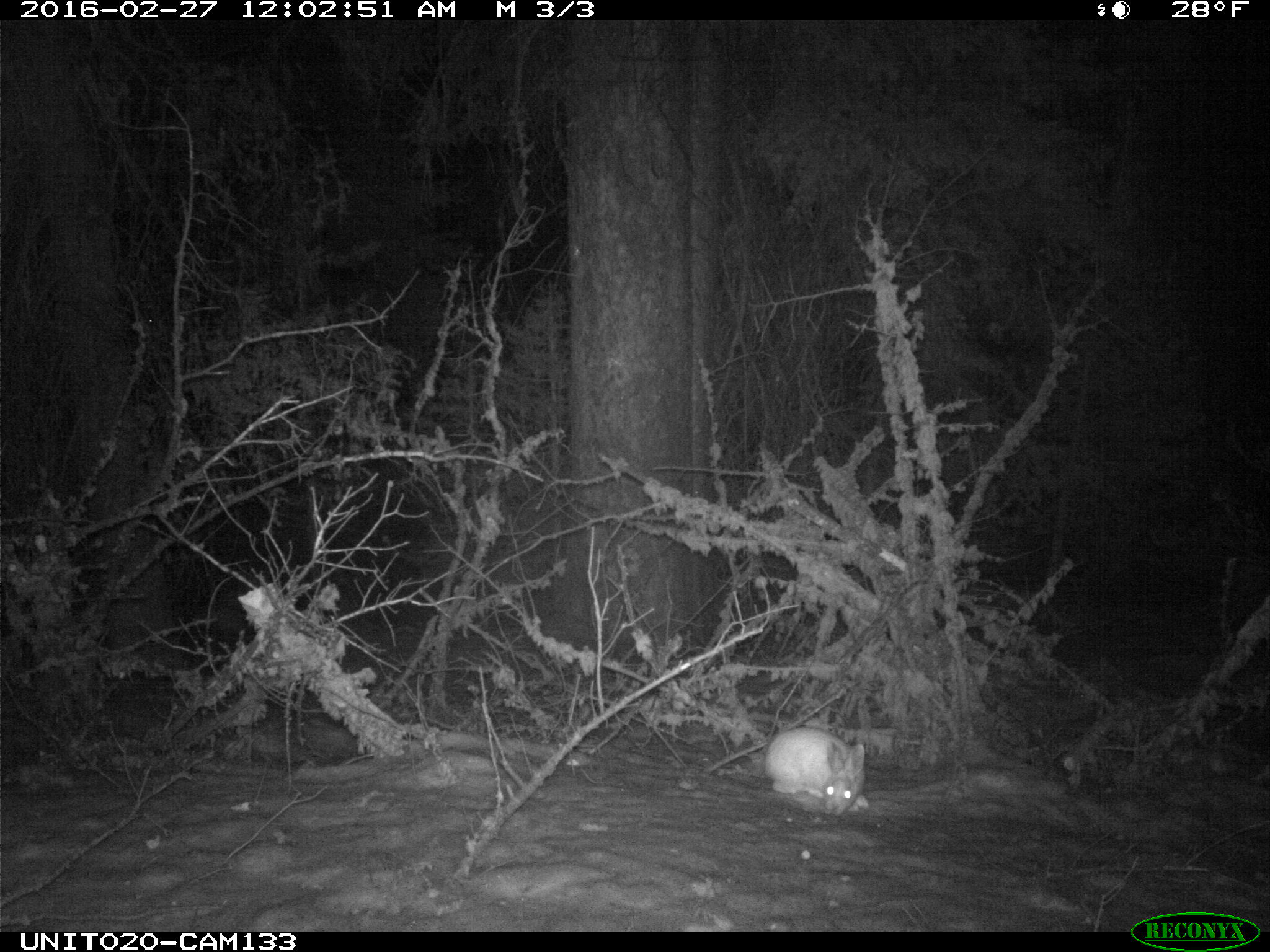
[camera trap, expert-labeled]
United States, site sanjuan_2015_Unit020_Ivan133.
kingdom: Animalia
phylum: Chordata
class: Mammalia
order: Lagomorpha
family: Leporidae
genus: Lepus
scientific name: Lepus americanus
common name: snowshoe hare